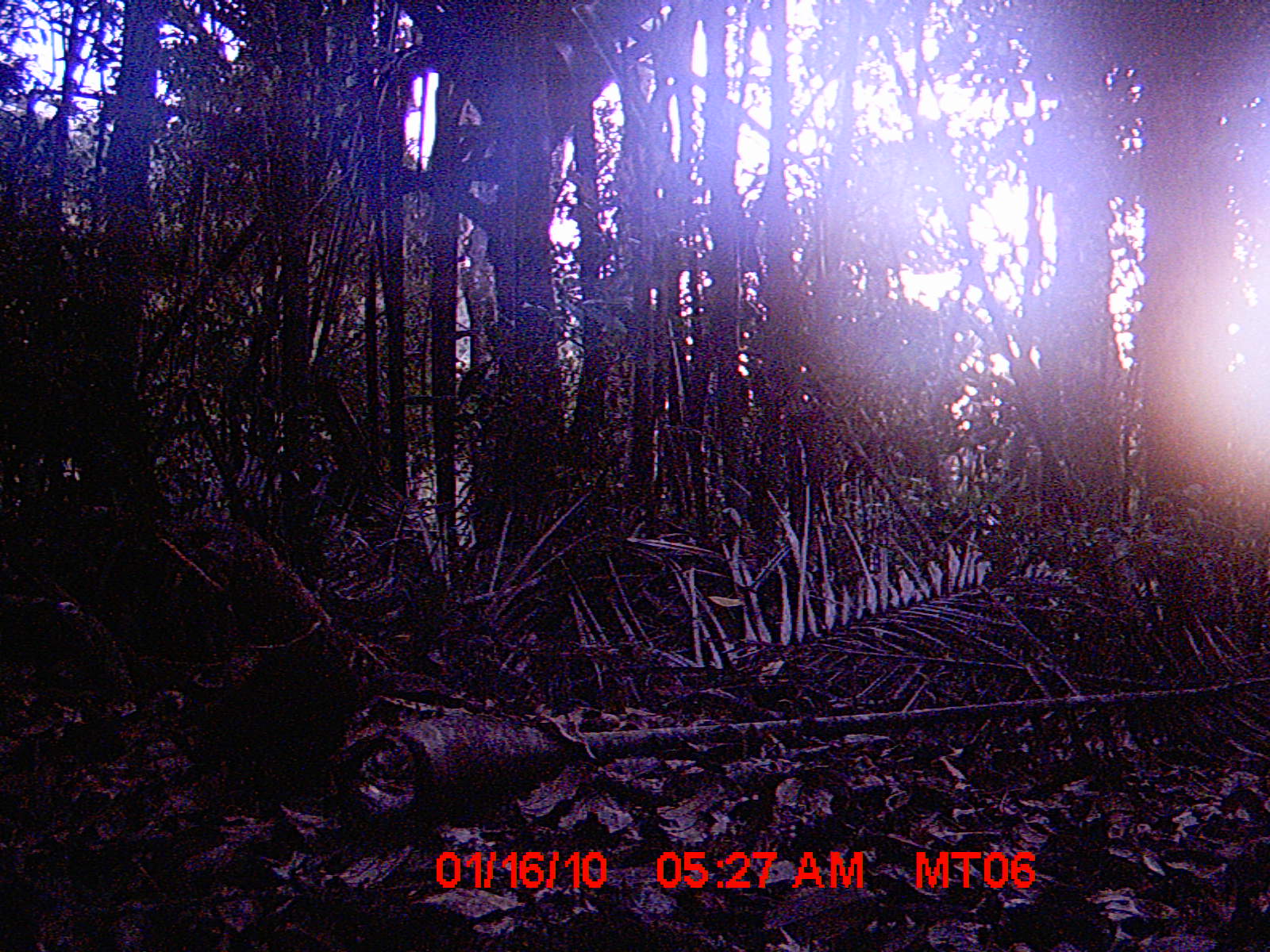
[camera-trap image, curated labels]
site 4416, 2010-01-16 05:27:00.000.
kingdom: Animalia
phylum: Chordata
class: Mammalia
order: Rodentia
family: Nesomyidae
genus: Hypogeomys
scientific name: Hypogeomys antimena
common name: malagasy giant rat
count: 1